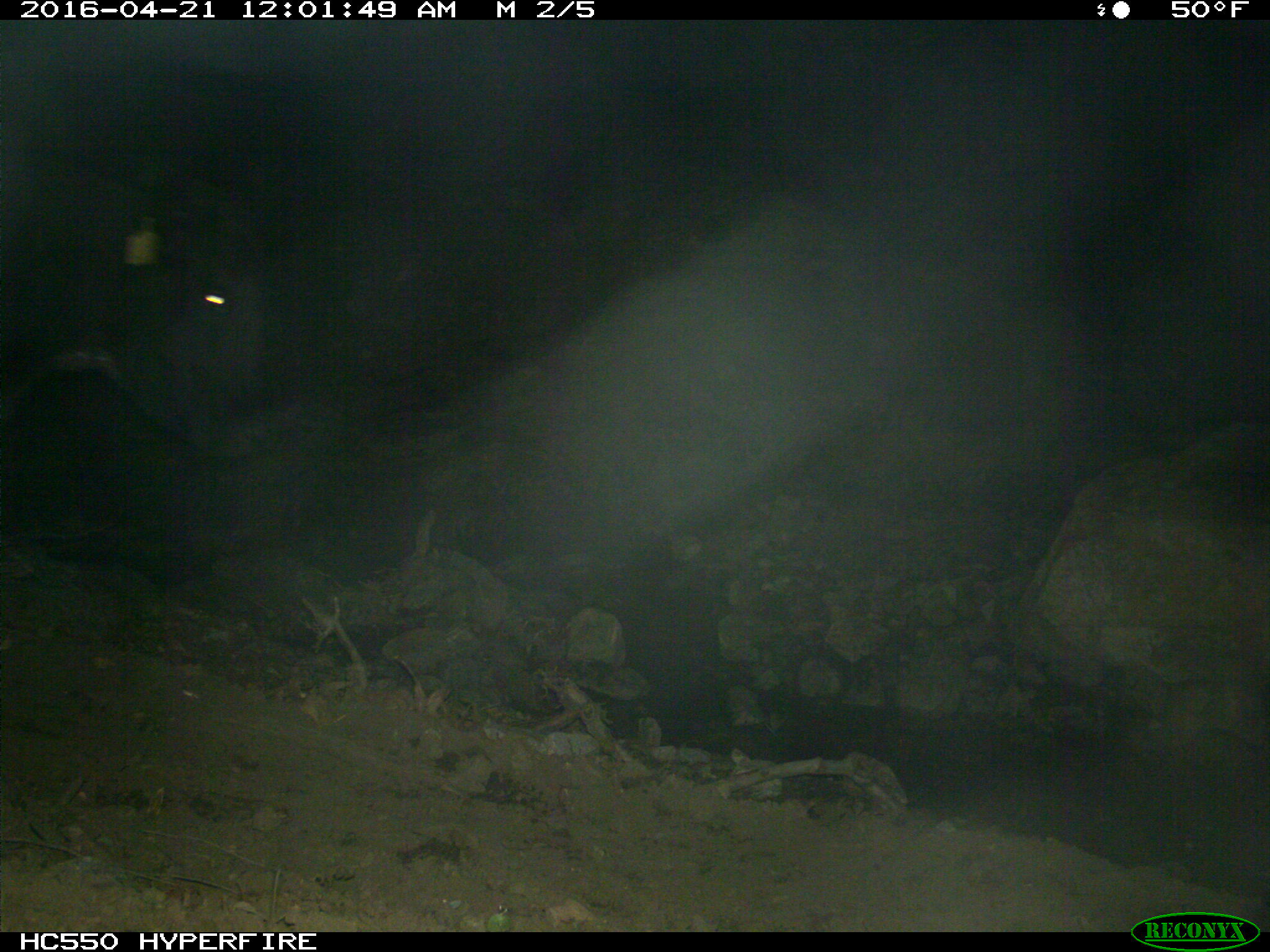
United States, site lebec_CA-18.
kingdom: Animalia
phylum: Chordata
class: Mammalia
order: Artiodactyla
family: Bovidae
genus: Bos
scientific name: Bos taurus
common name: domestic cow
Bos taurus (domestic cow).